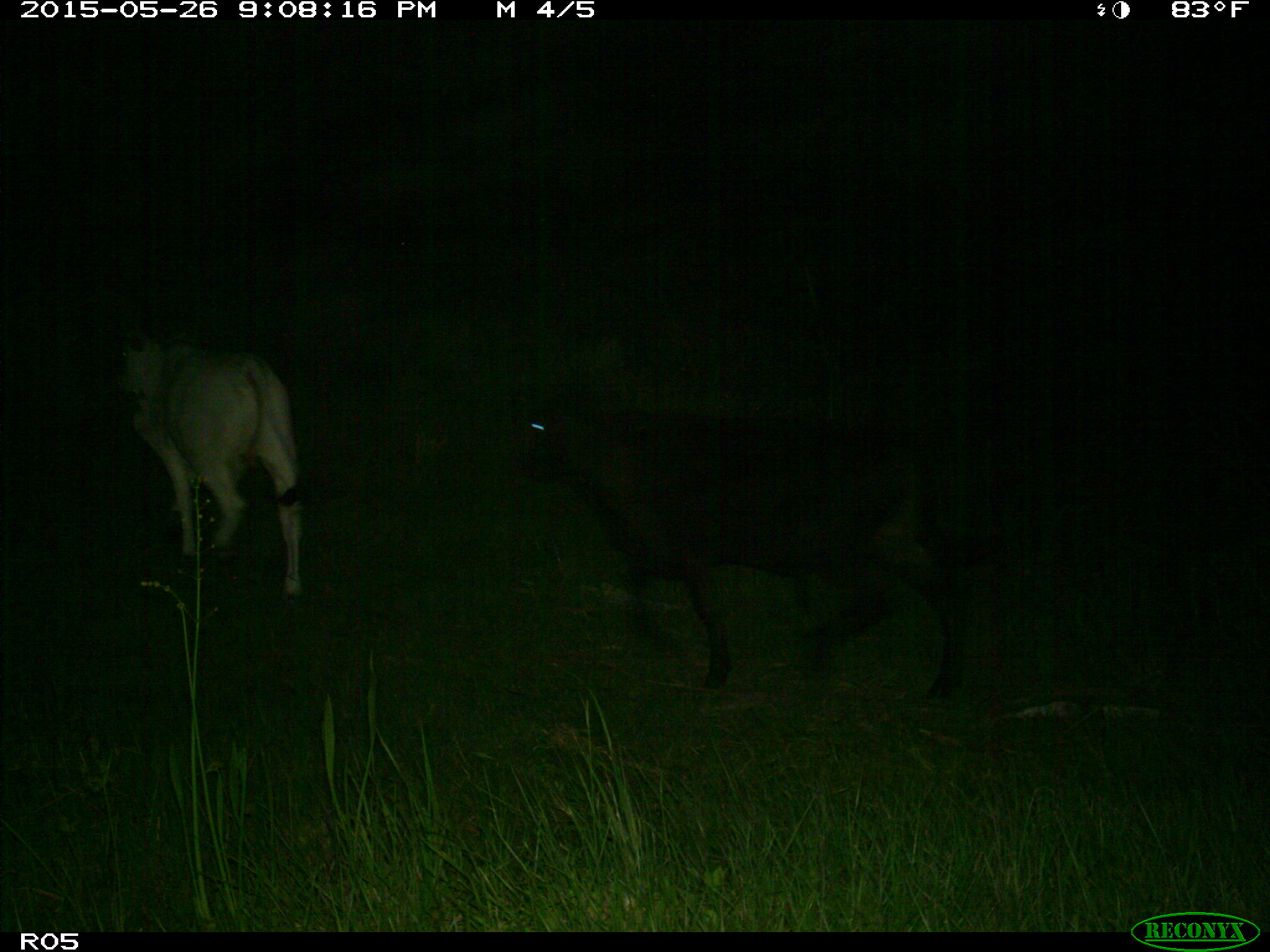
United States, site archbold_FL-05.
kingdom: Animalia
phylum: Chordata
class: Mammalia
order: Artiodactyla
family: Bovidae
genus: Bos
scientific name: Bos taurus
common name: domestic cow